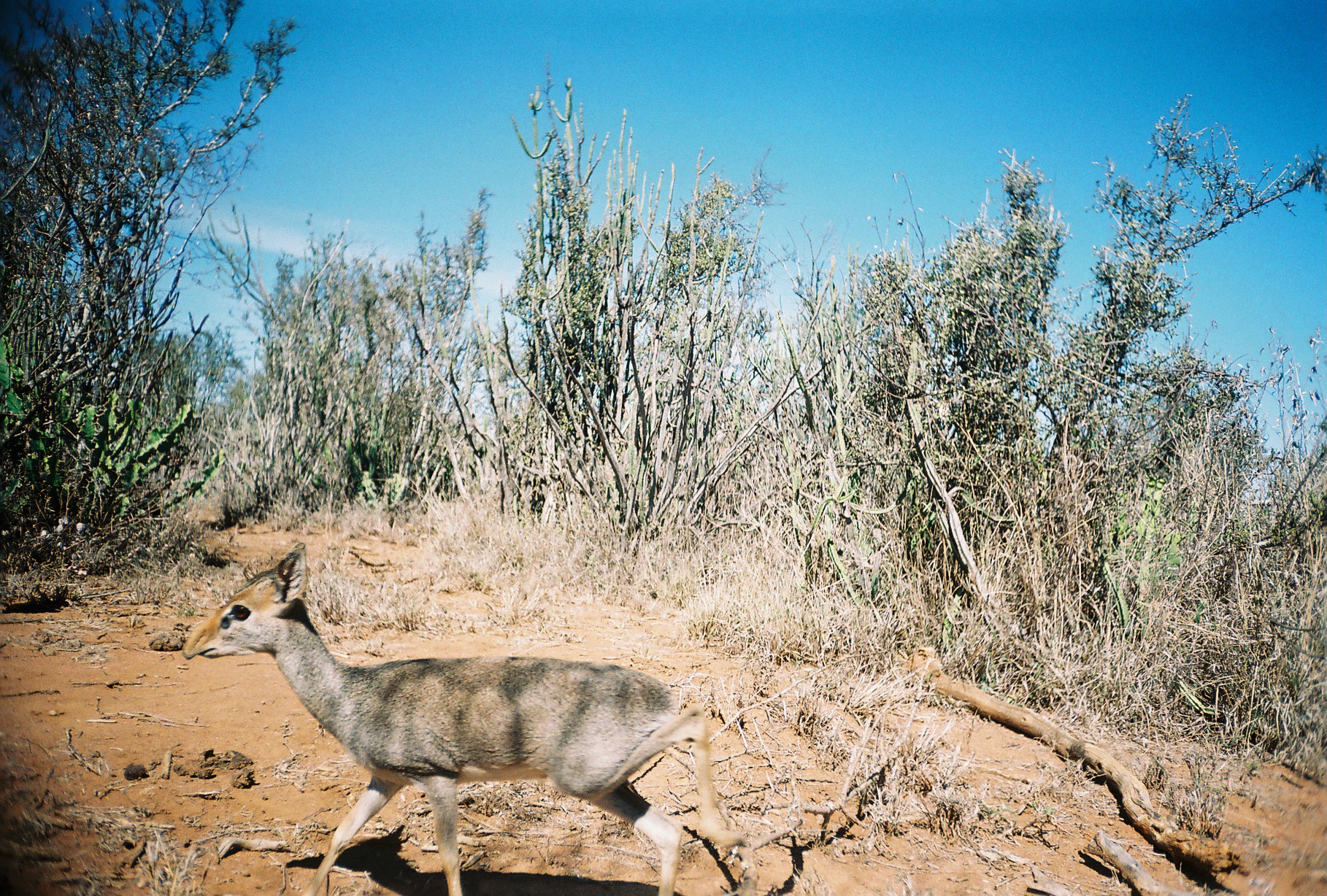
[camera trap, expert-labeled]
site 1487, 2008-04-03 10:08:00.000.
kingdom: Animalia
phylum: Chordata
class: Mammalia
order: Artiodactyla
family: Bovidae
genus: Madoqua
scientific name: Madoqua guentheri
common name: günther's dik-dik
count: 1